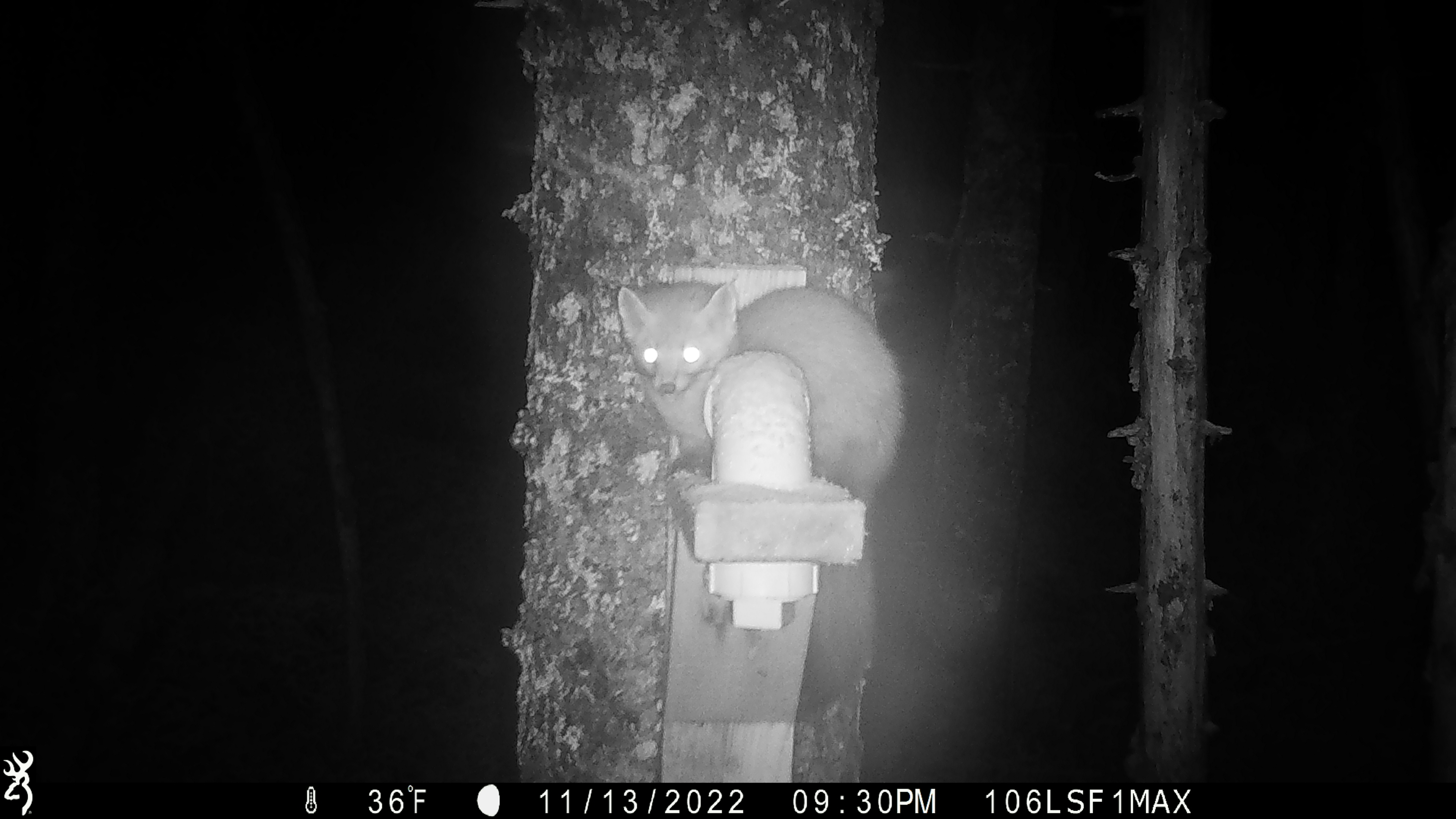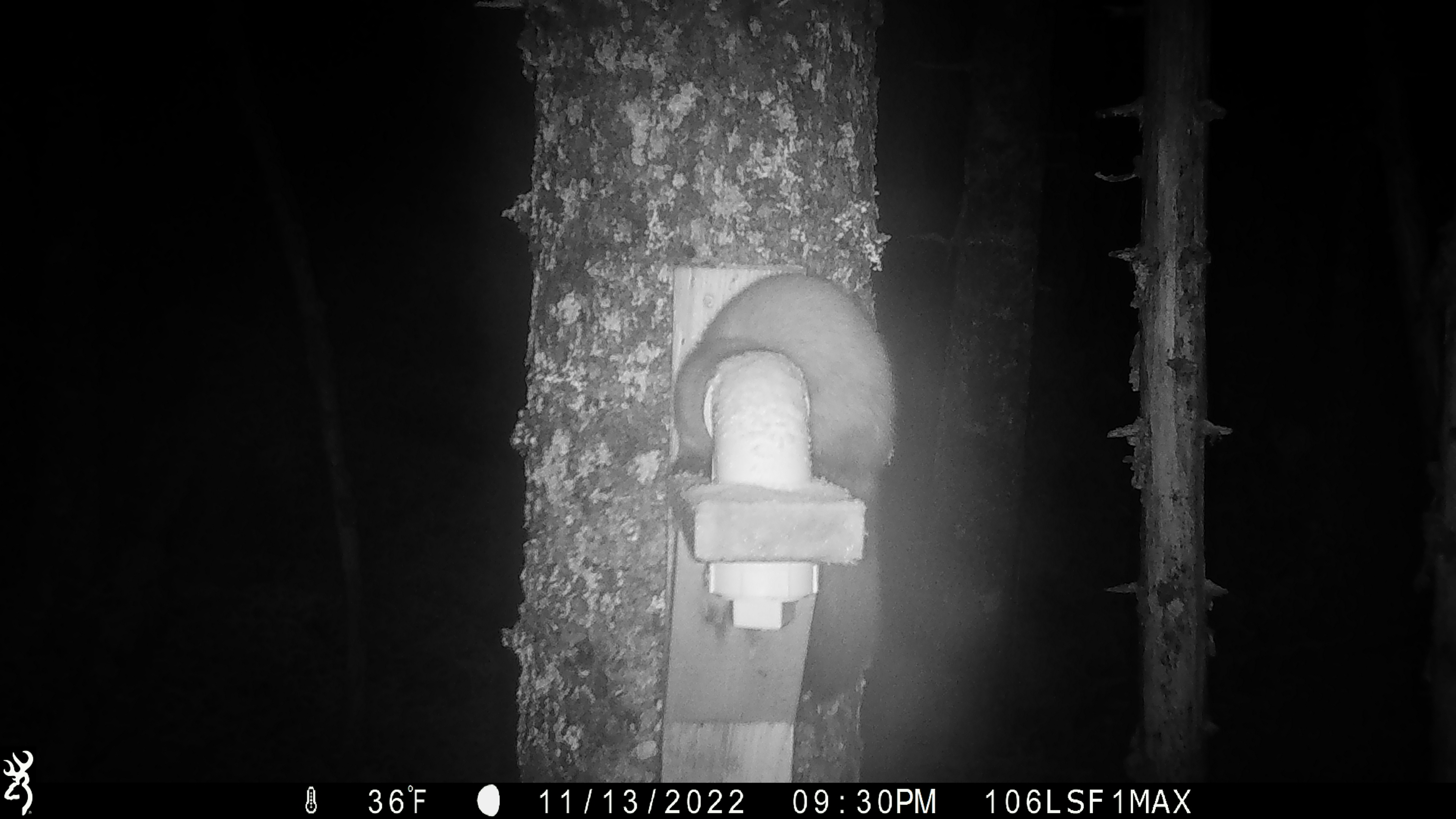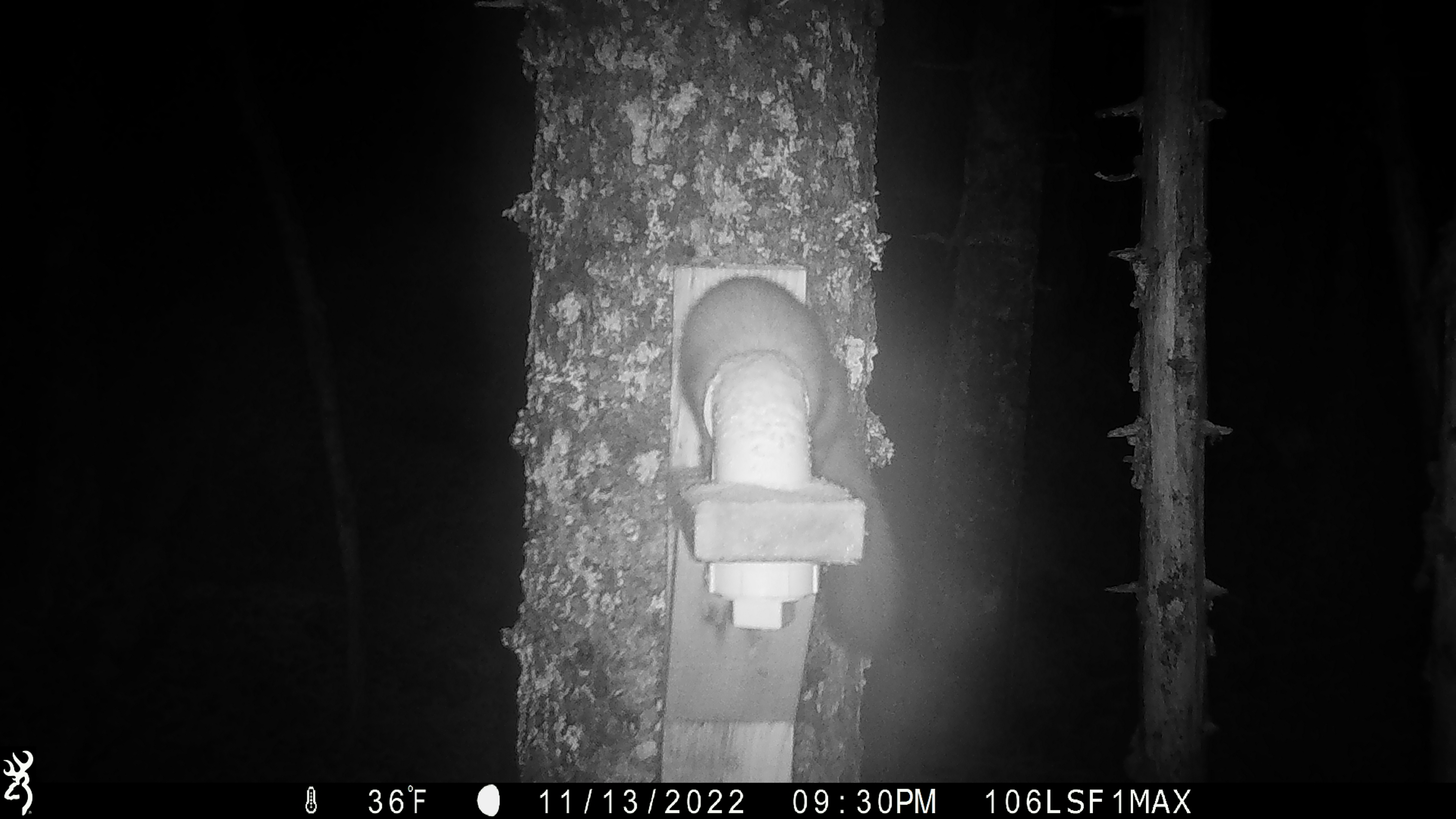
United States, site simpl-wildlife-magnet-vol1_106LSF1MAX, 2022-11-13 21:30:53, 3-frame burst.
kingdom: Animalia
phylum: Chordata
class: Mammalia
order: Carnivora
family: Mustelidae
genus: Martes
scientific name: Martes americana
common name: american marten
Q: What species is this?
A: American marten (Martes americana).